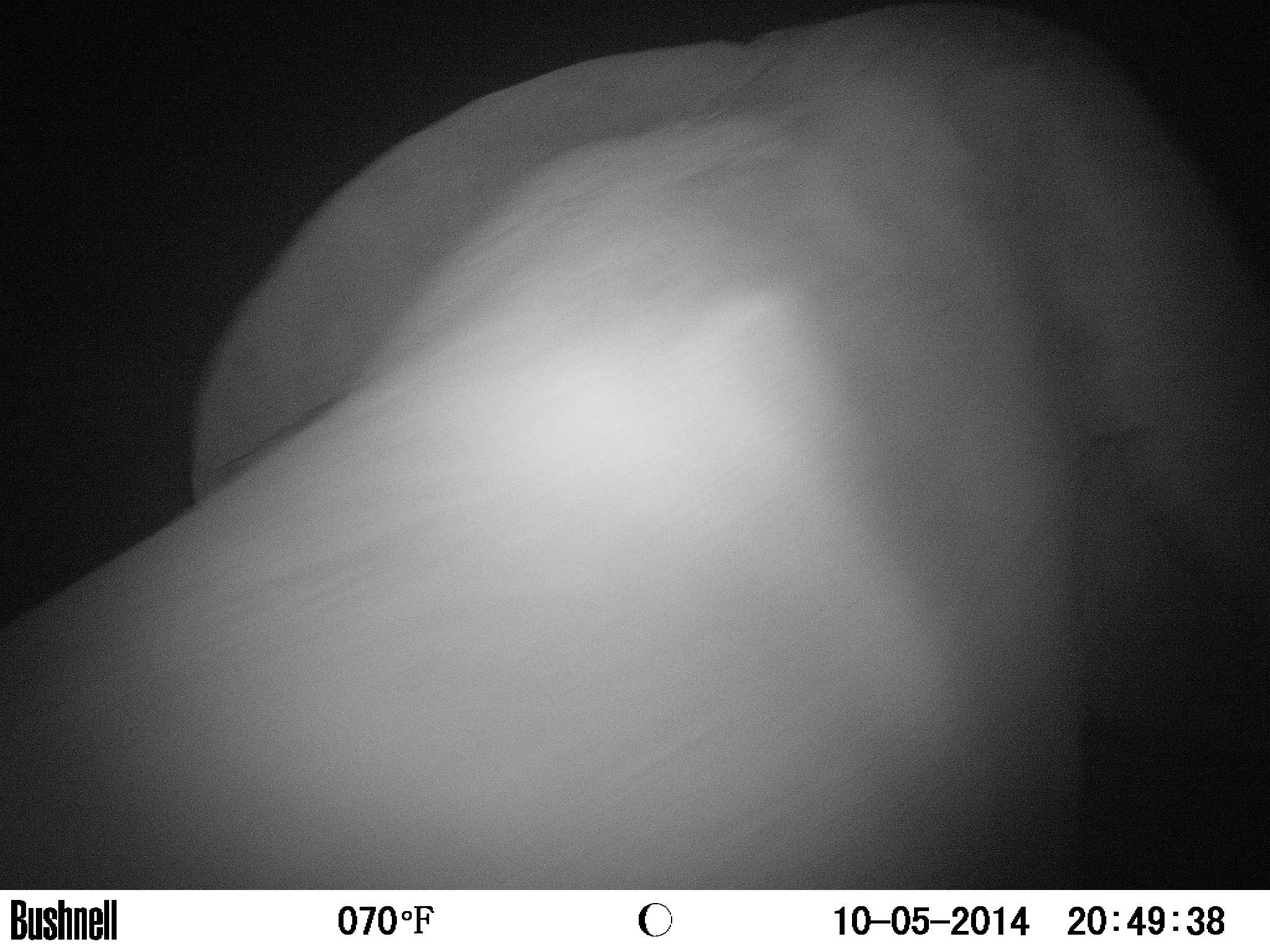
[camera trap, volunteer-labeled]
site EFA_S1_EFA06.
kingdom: Animalia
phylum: Chordata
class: Mammalia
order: Proboscidea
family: Elephantidae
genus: Loxodonta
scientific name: Loxodonta africana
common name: african bush elephant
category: elephant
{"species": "elephant (african bush elephant) (Loxodonta africana)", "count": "1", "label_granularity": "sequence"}